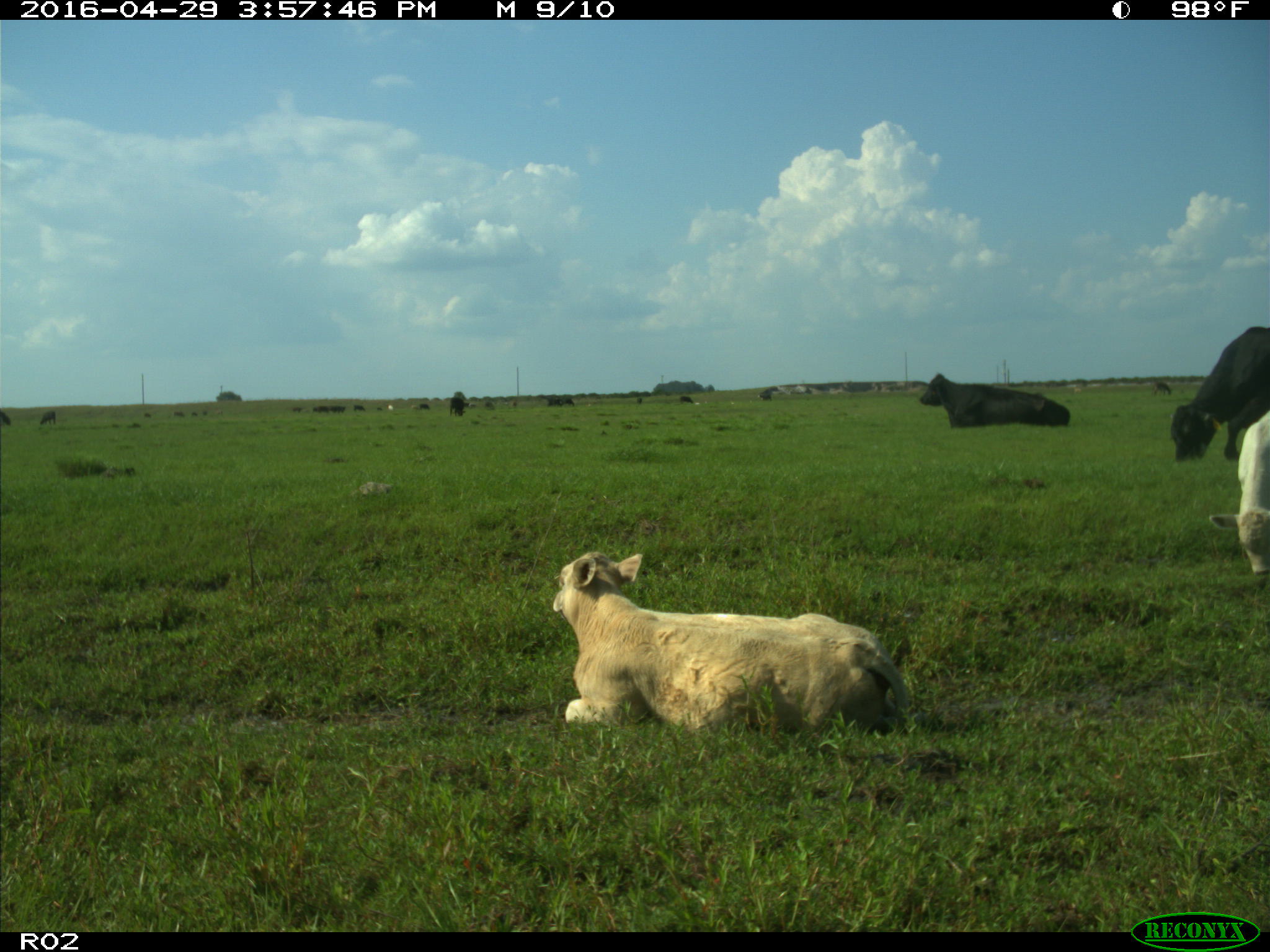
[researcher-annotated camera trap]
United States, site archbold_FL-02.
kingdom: Animalia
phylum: Chordata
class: Mammalia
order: Artiodactyla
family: Bovidae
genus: Bos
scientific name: Bos taurus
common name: domestic cow